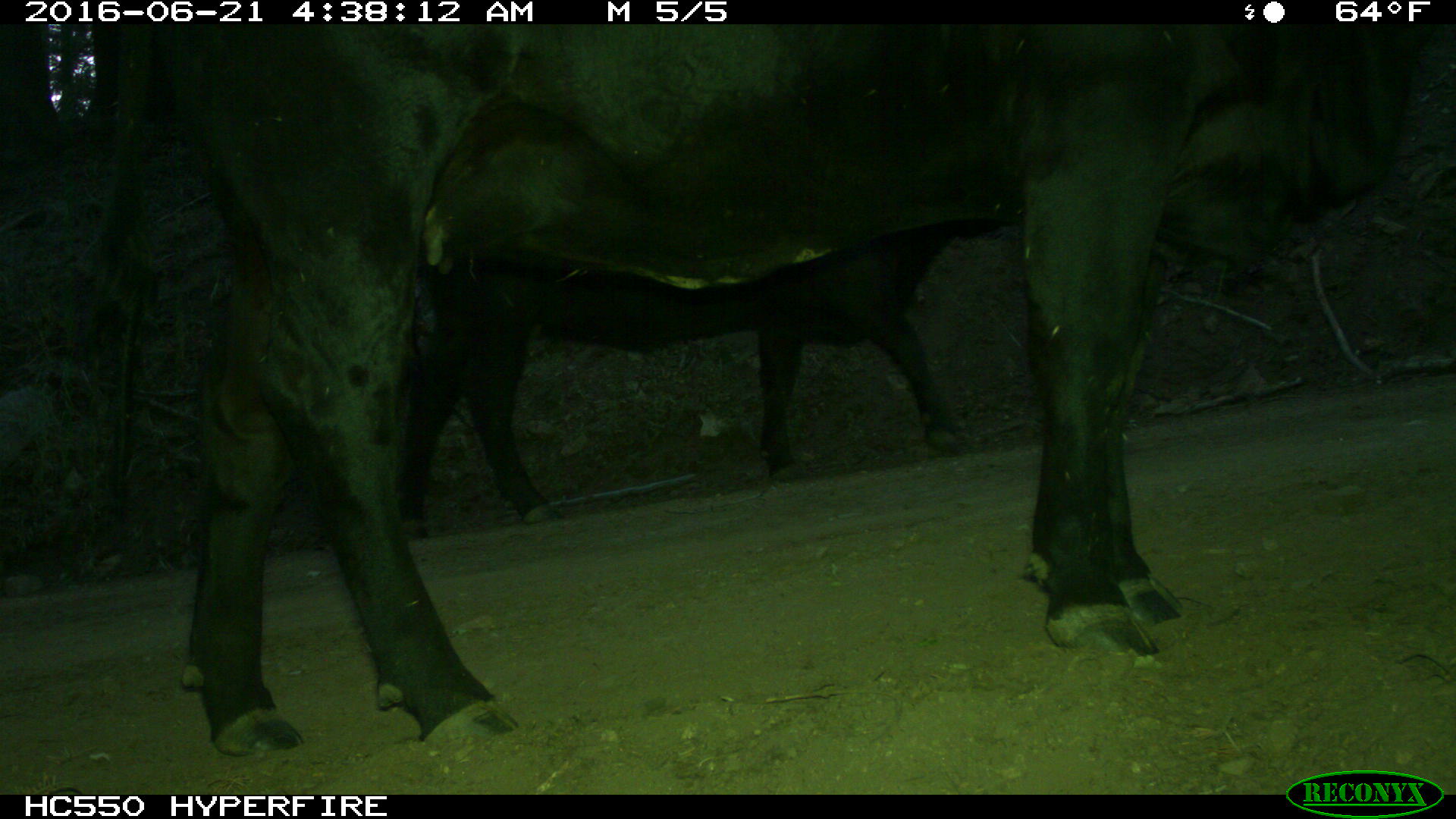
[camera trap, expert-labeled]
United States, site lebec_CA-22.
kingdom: Animalia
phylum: Chordata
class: Mammalia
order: Artiodactyla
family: Bovidae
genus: Bos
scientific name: Bos taurus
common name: domestic cow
Bos taurus (domestic cow).